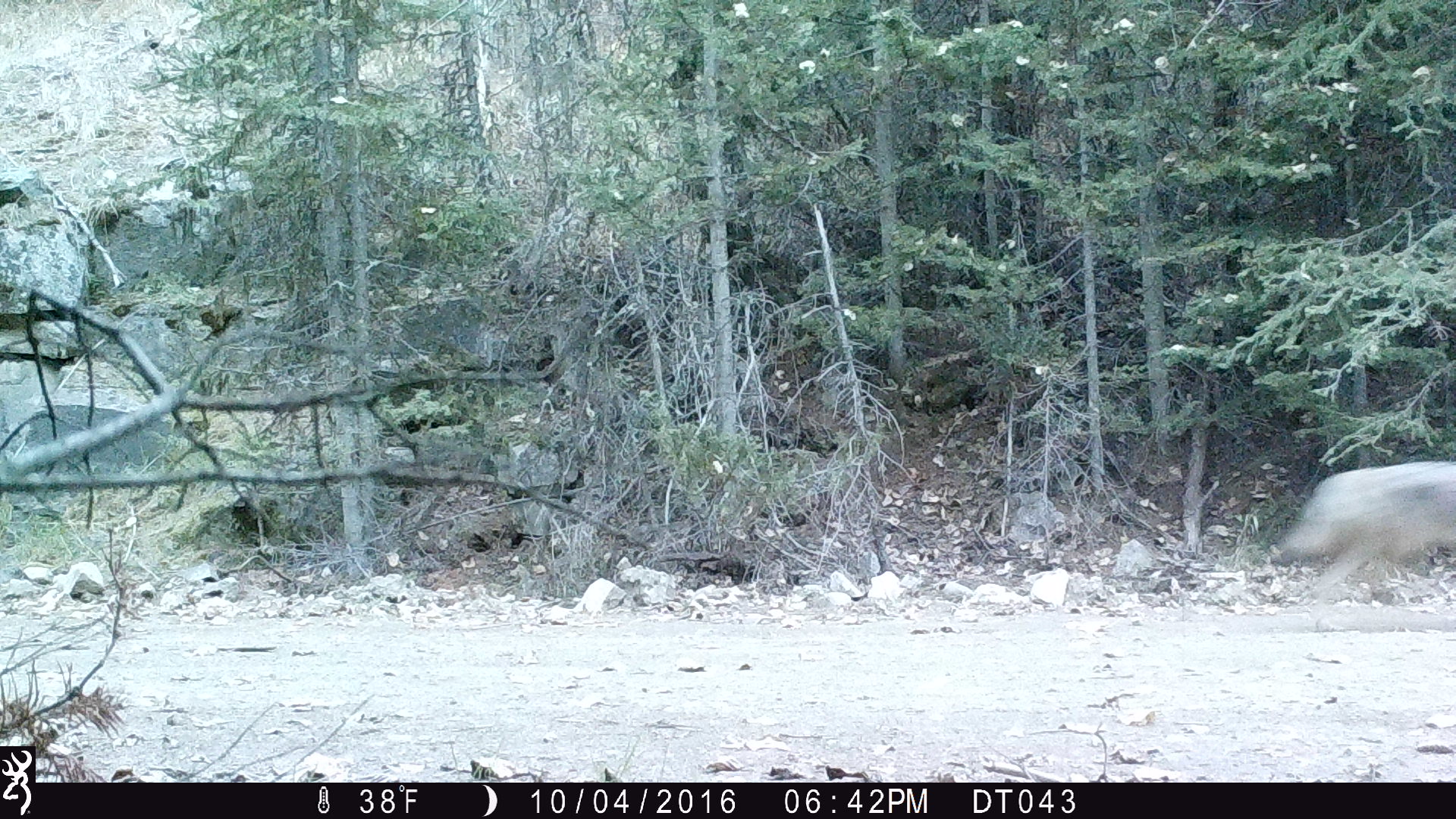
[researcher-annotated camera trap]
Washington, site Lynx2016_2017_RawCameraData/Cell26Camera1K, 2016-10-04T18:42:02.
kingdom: Animalia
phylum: Chordata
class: Mammalia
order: Carnivora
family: Canidae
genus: Canis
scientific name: Canis latrans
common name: coyote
Canis latrans (coyote). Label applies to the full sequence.